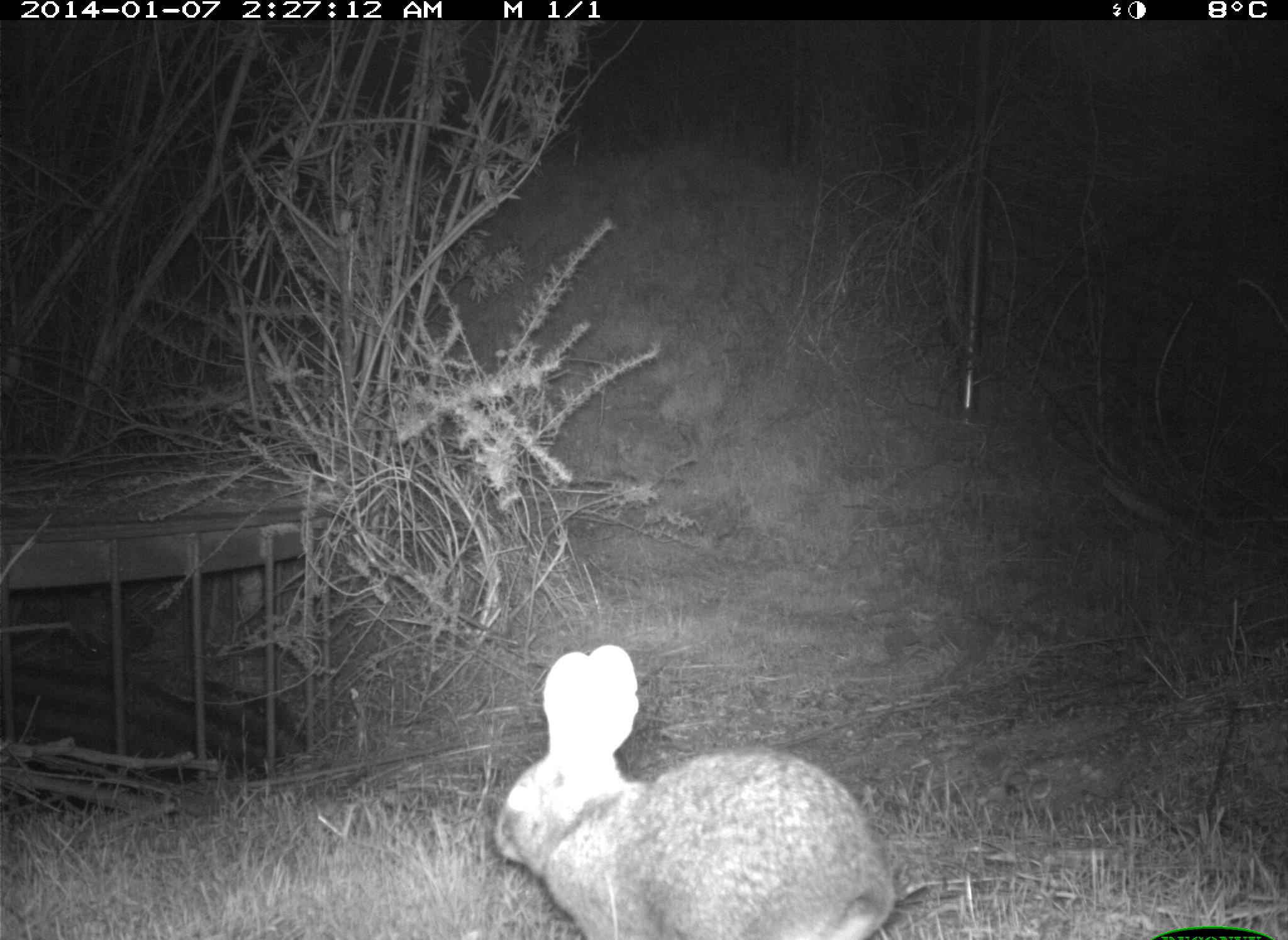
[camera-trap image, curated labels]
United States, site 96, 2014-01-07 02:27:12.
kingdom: Animalia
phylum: Chordata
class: Mammalia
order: Lagomorpha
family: Leporidae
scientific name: Leporidae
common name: rabbits and hares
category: rabbit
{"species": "rabbit (rabbits and hares) (Leporidae)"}